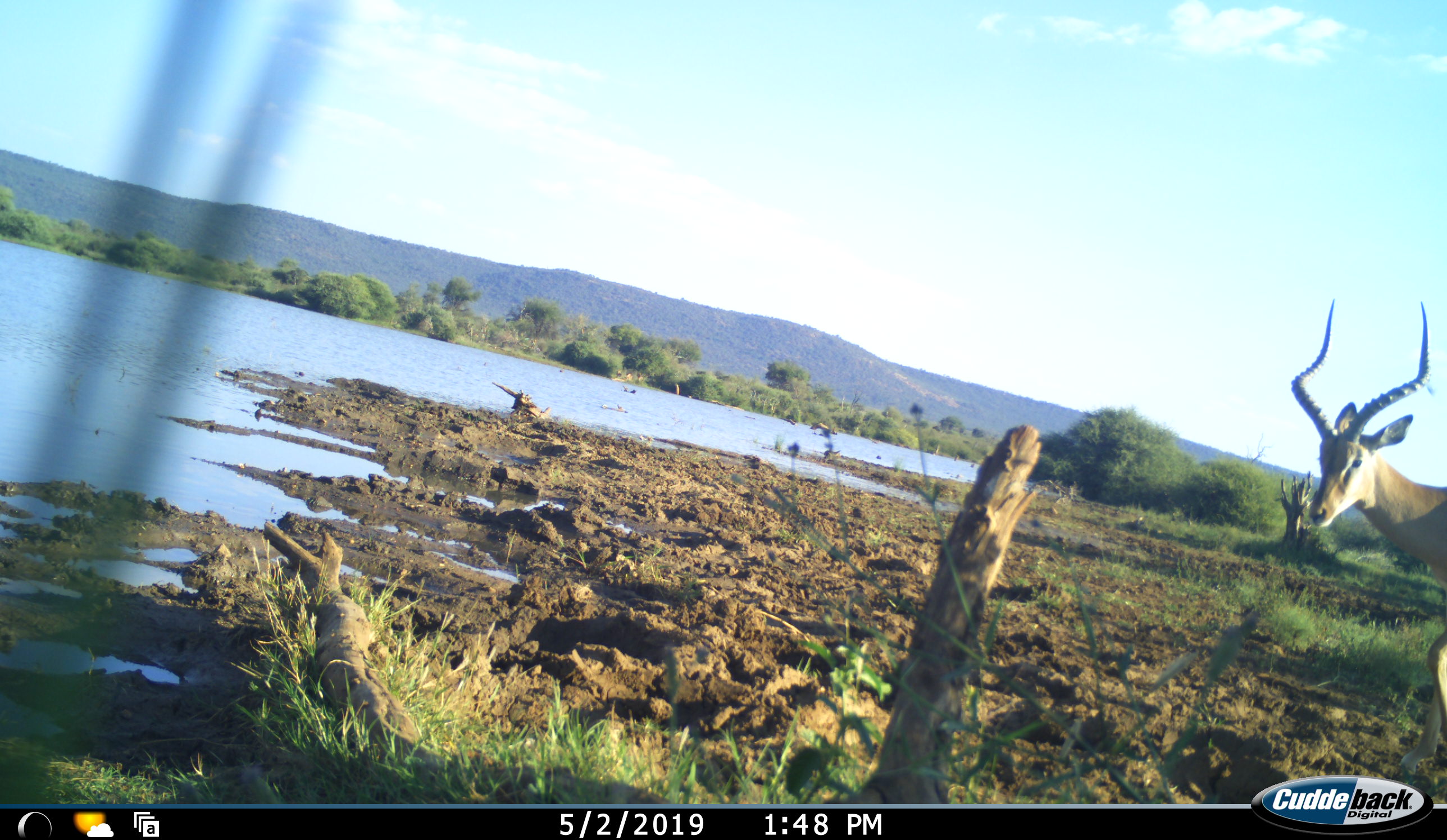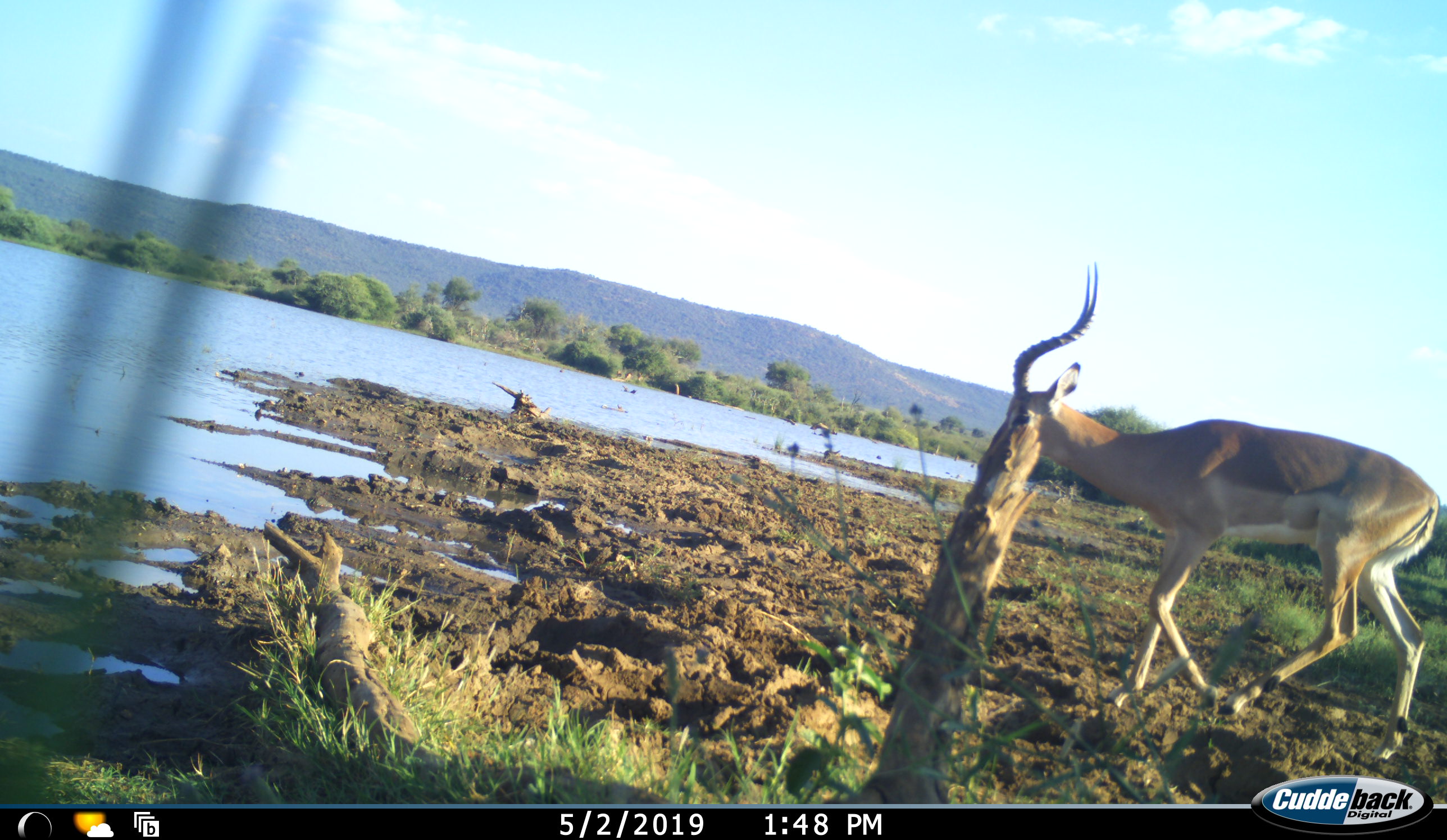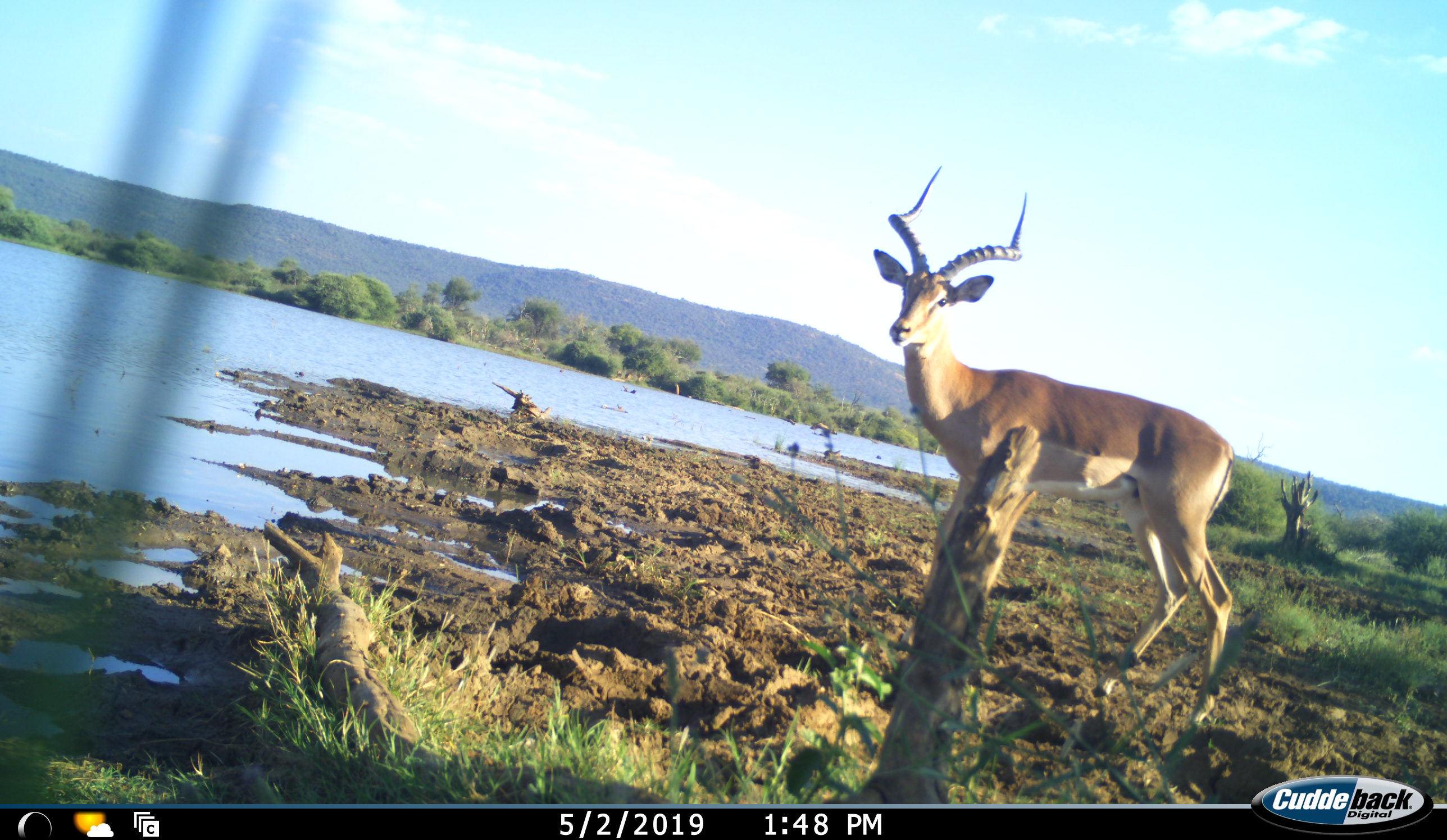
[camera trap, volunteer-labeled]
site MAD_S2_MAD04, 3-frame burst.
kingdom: Animalia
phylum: Chordata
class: Mammalia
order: Artiodactyla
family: Bovidae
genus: Aepyceros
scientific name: Aepyceros melampus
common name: impala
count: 1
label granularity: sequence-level